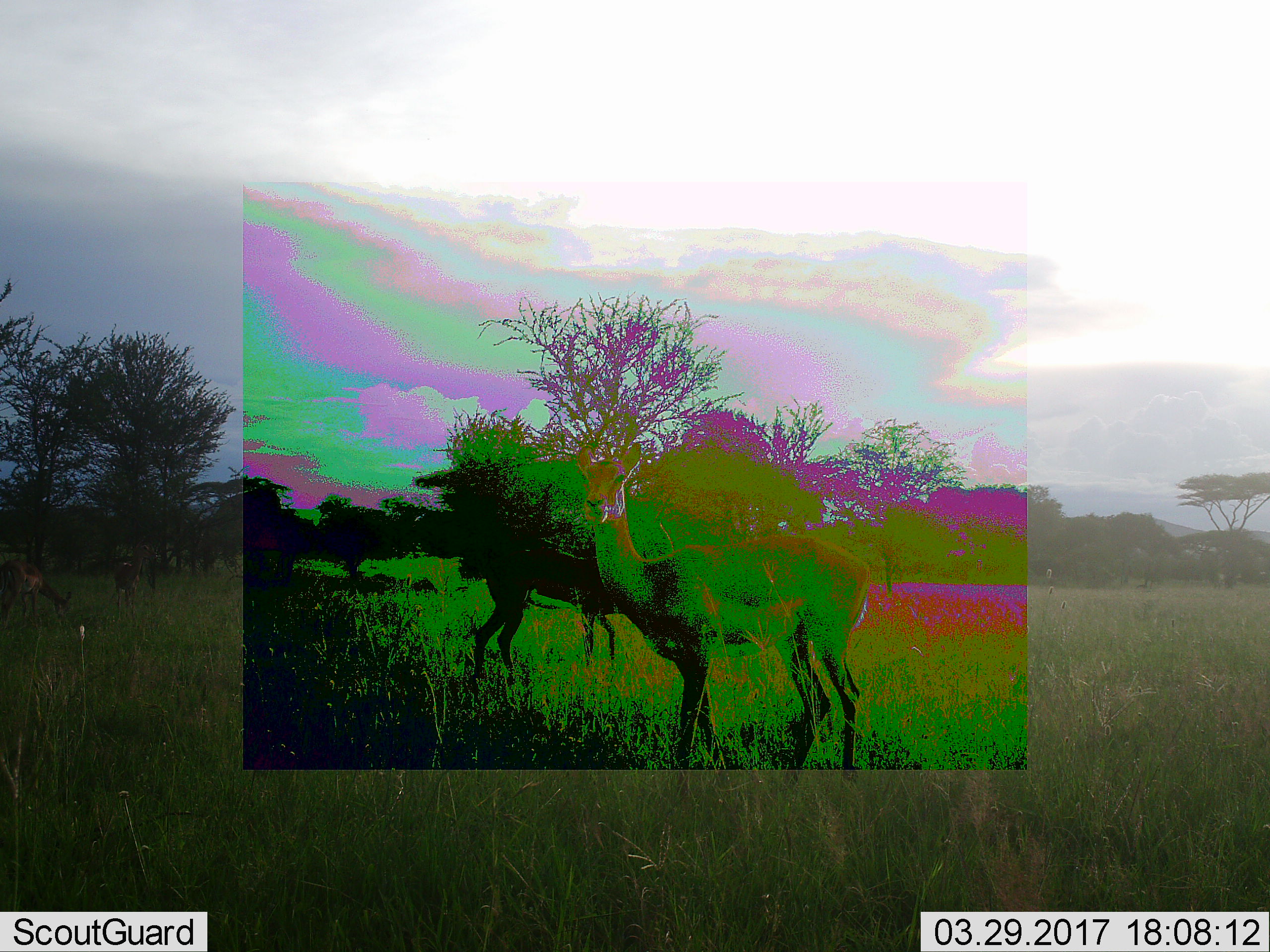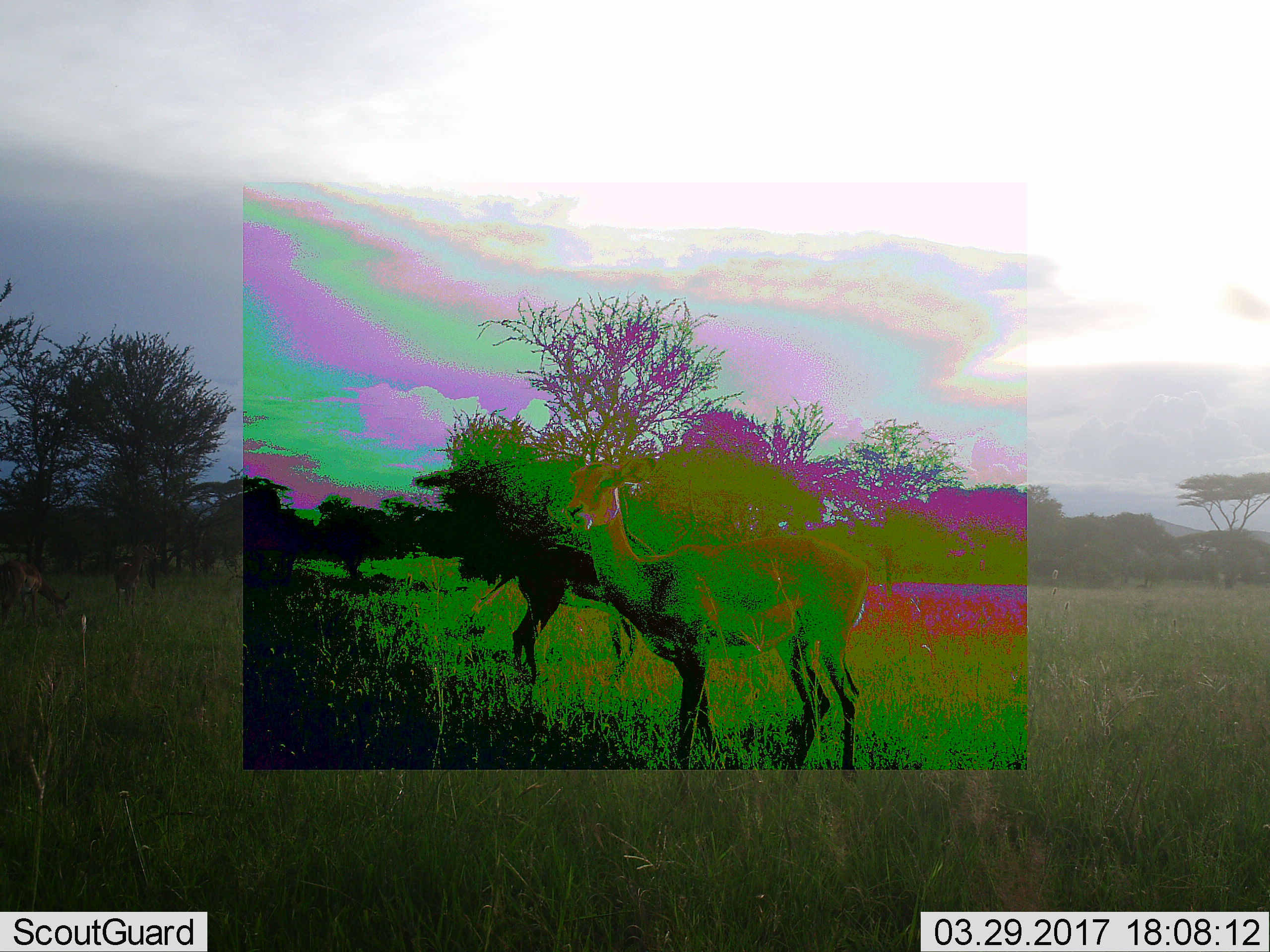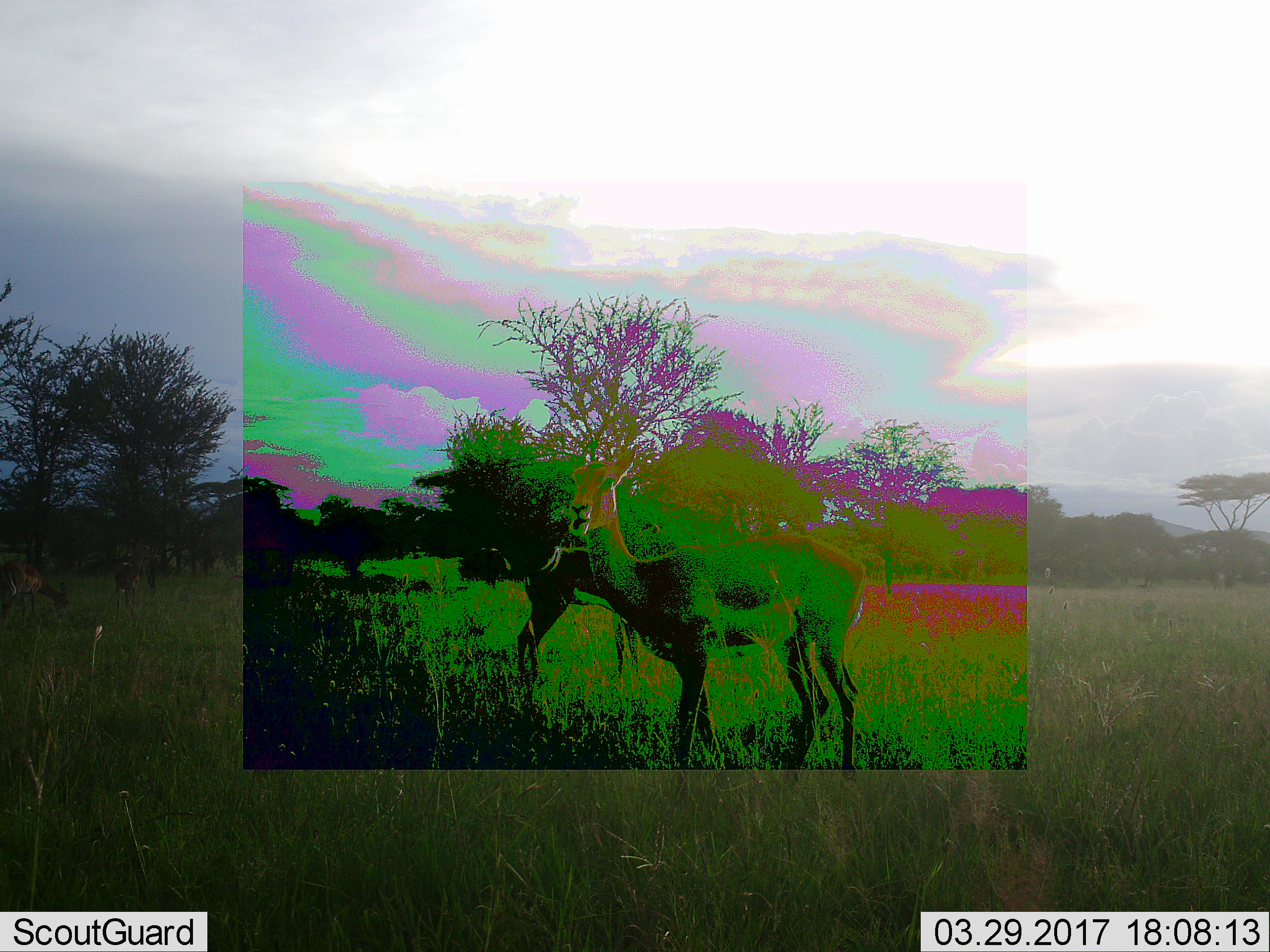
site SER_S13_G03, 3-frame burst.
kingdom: Animalia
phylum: Chordata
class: Mammalia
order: Artiodactyla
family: Bovidae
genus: Aepyceros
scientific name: Aepyceros melampus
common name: impala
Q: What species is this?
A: Impala (Aepyceros melampus).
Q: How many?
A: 2.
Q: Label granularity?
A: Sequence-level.